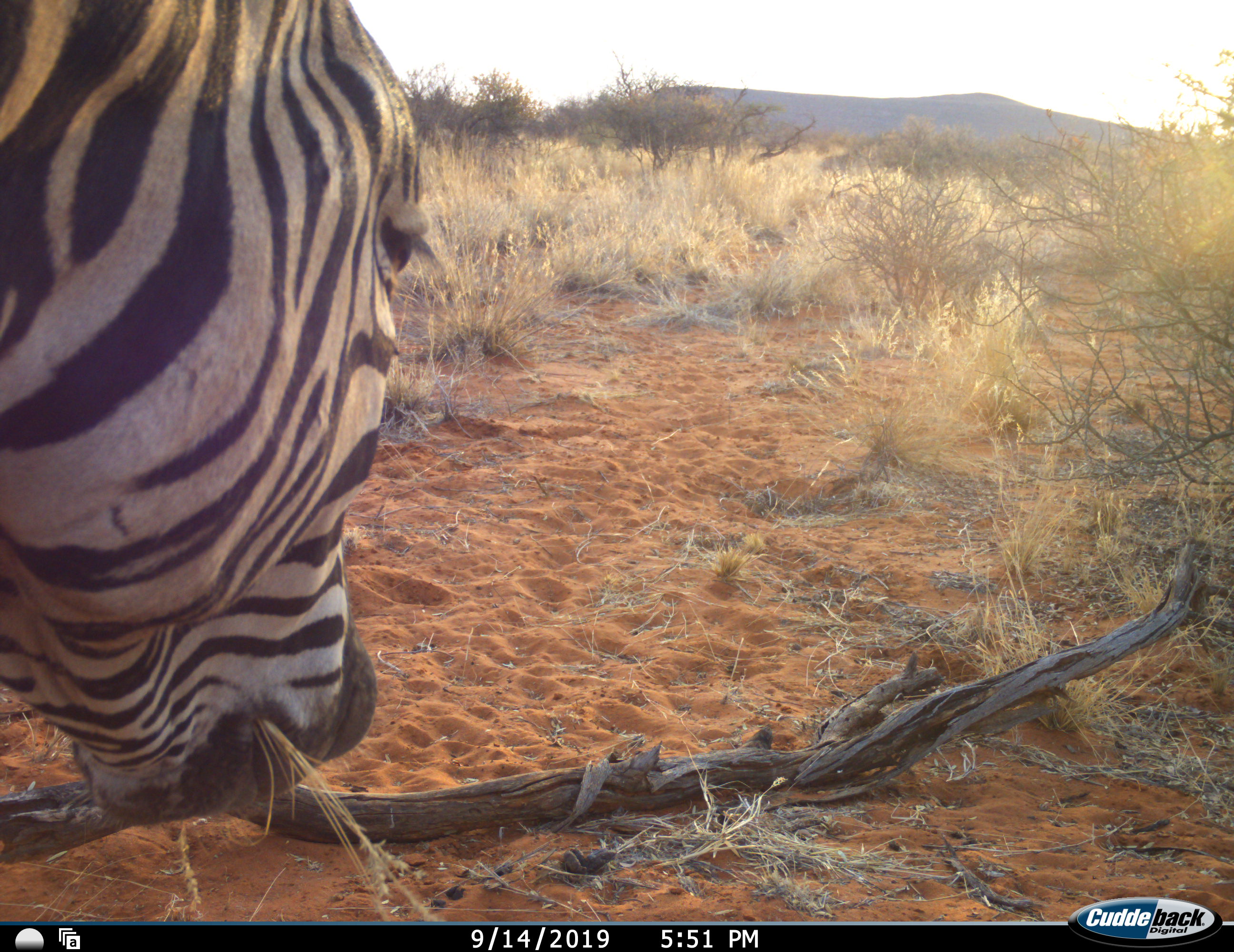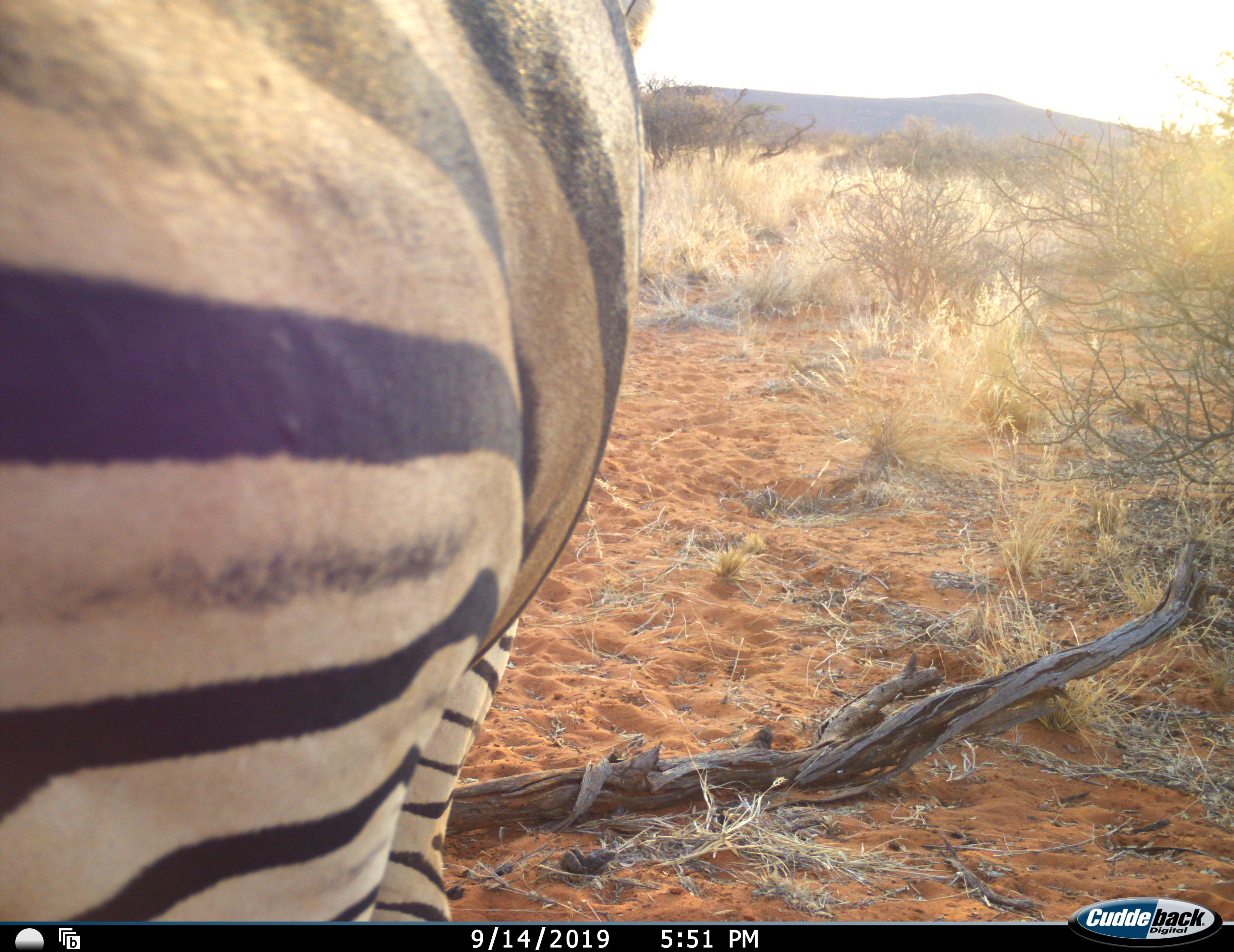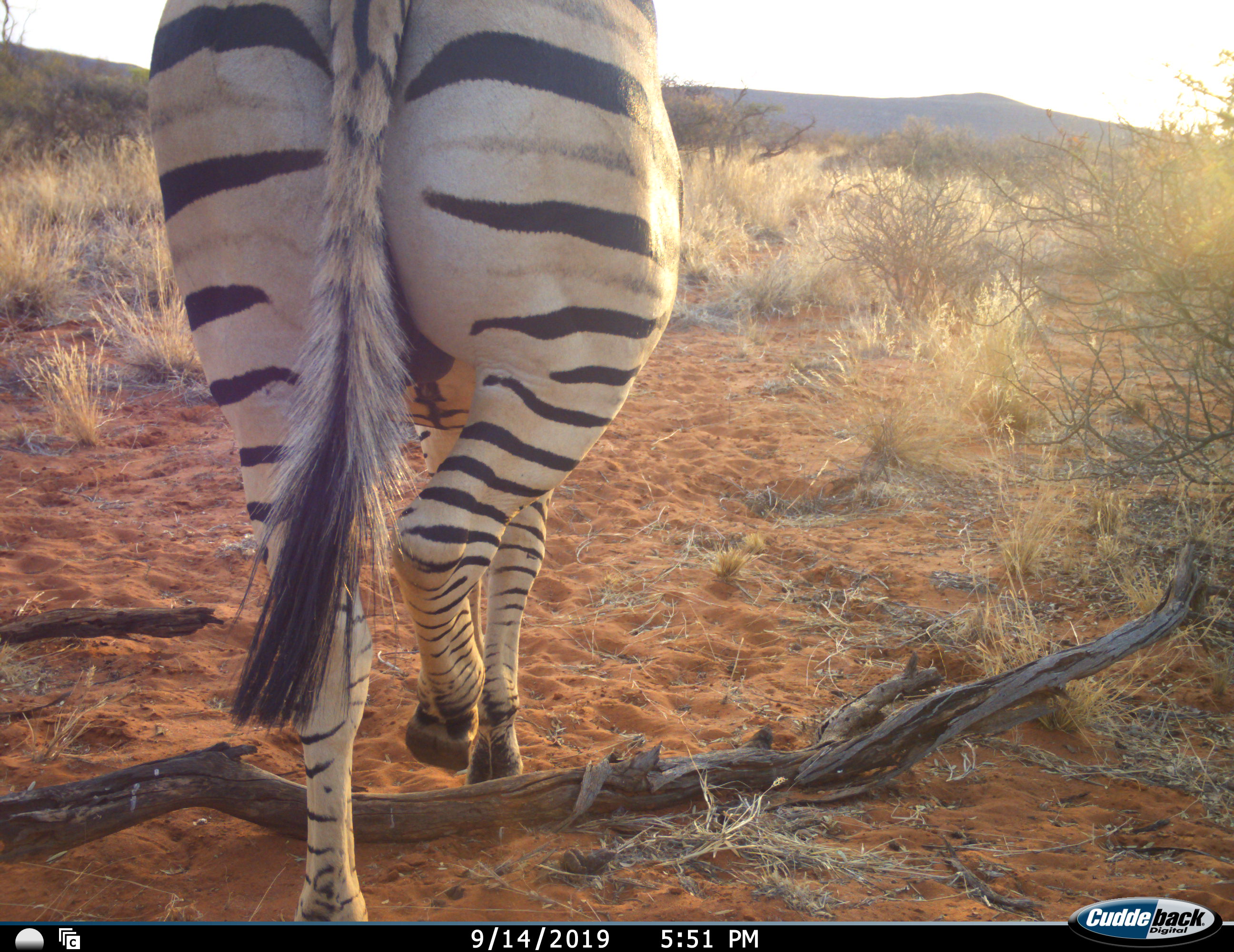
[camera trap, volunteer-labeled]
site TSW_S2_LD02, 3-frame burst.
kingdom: Animalia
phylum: Chordata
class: Mammalia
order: Perissodactyla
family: Equidae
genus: Equus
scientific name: Equus quagga burchellii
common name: burchell's zebra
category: zebraburchells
Zebraburchells (burchell's zebra) (Equus quagga burchellii), count 1. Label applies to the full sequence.